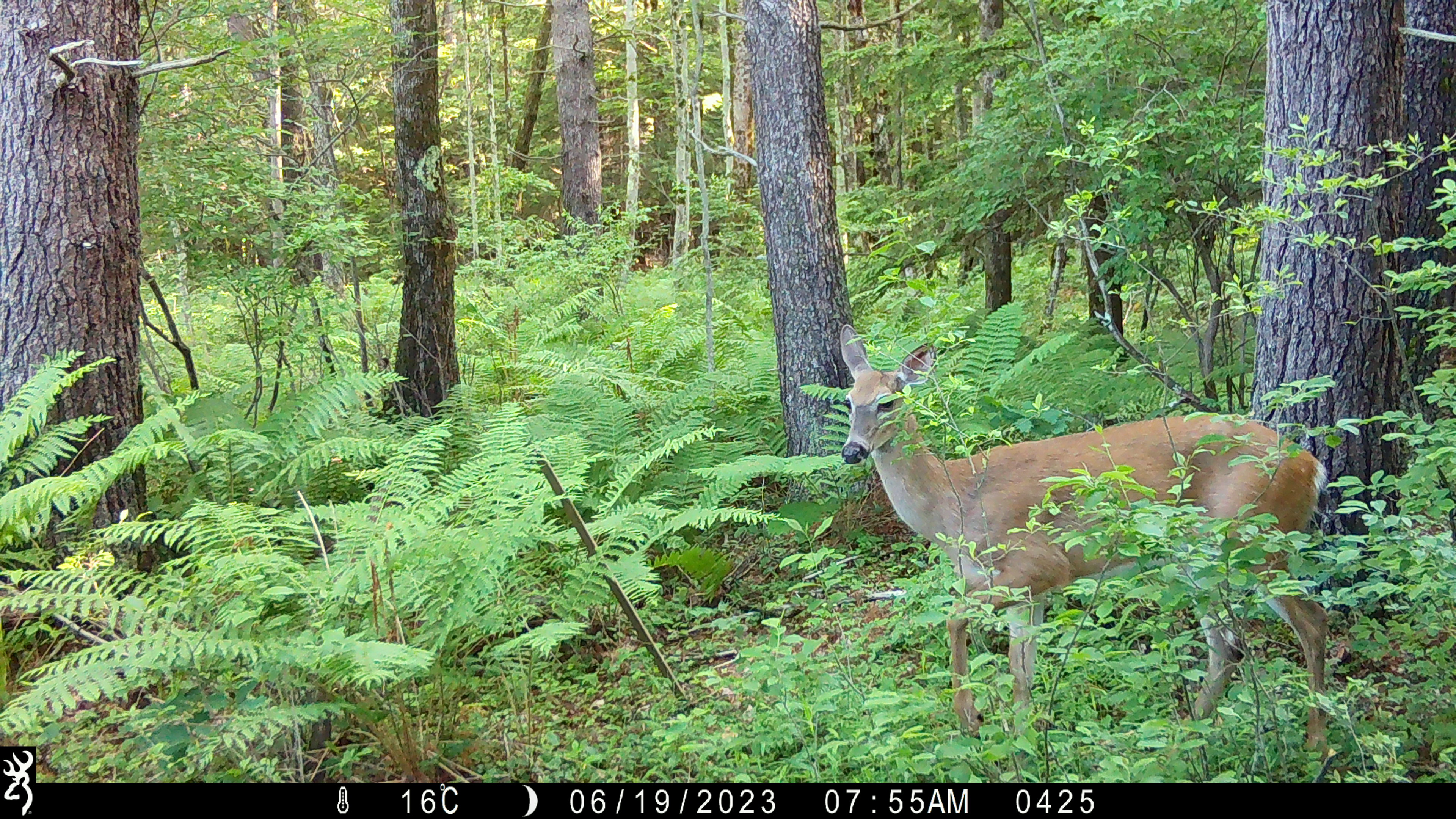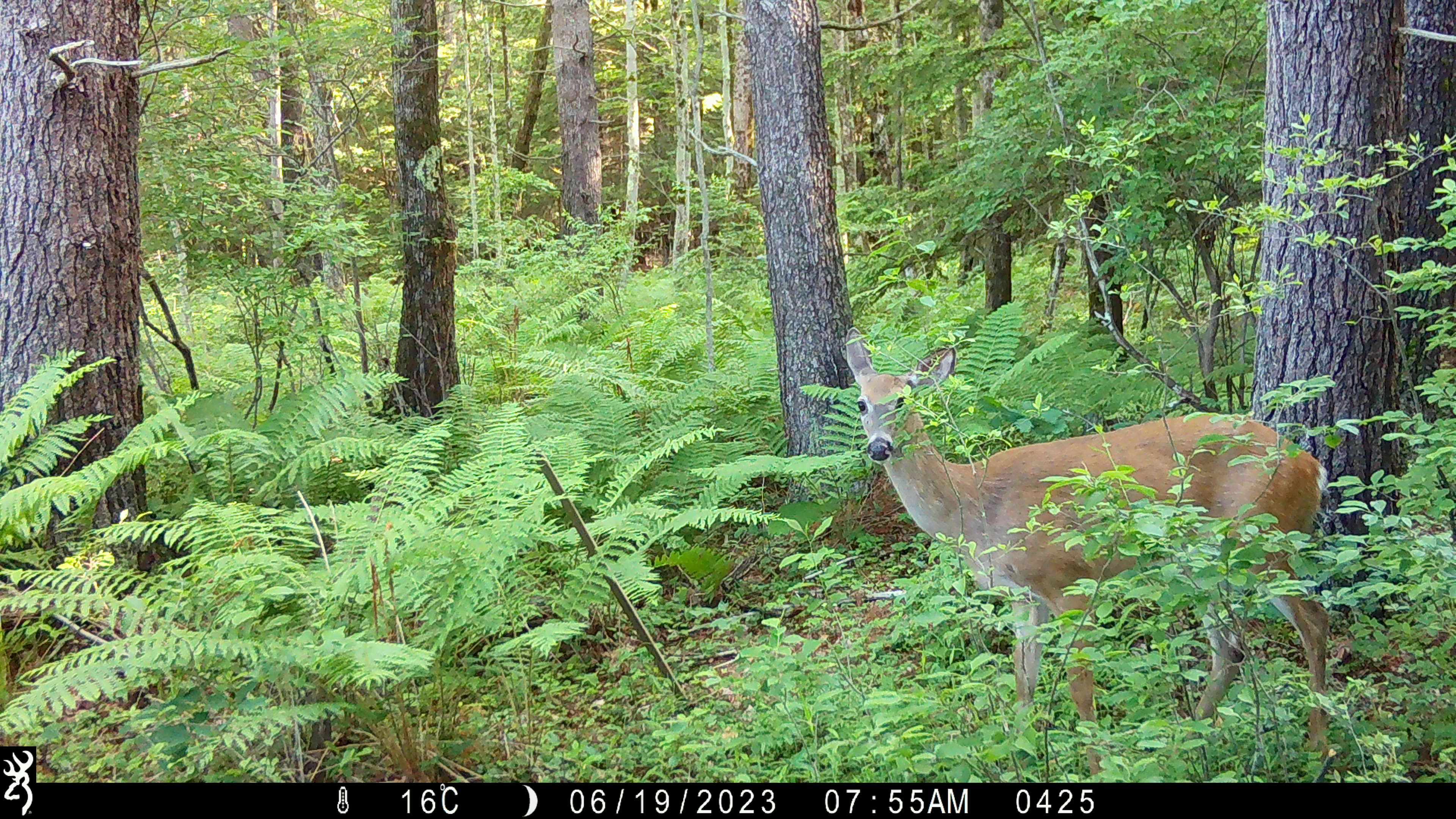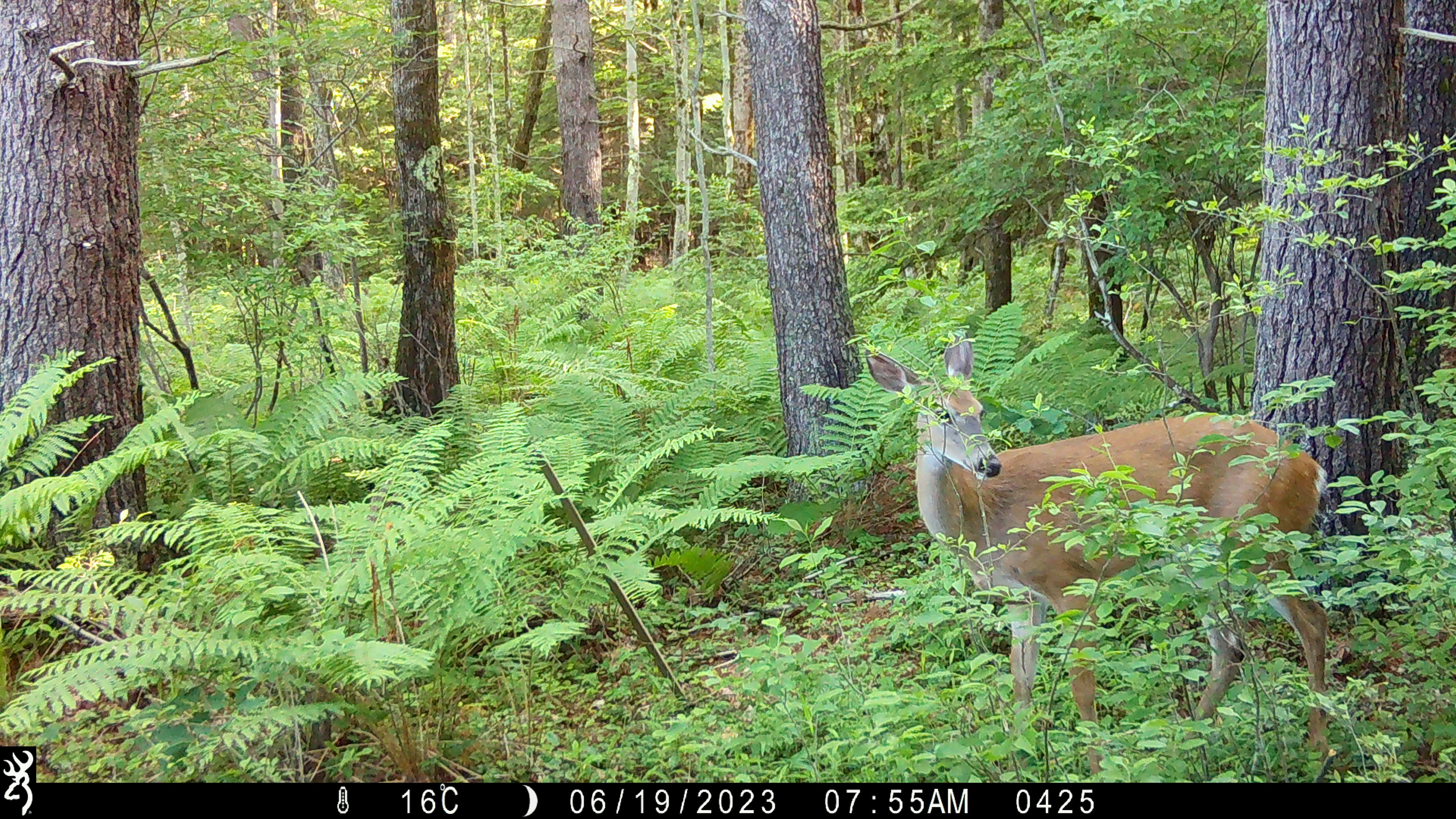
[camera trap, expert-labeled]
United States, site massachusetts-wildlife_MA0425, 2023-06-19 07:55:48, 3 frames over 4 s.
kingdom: Animalia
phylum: Chordata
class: Mammalia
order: Artiodactyla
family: Cervidae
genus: Odocoileus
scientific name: Odocoileus virginianus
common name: white-tailed deer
White-tailed deer (Odocoileus virginianus).